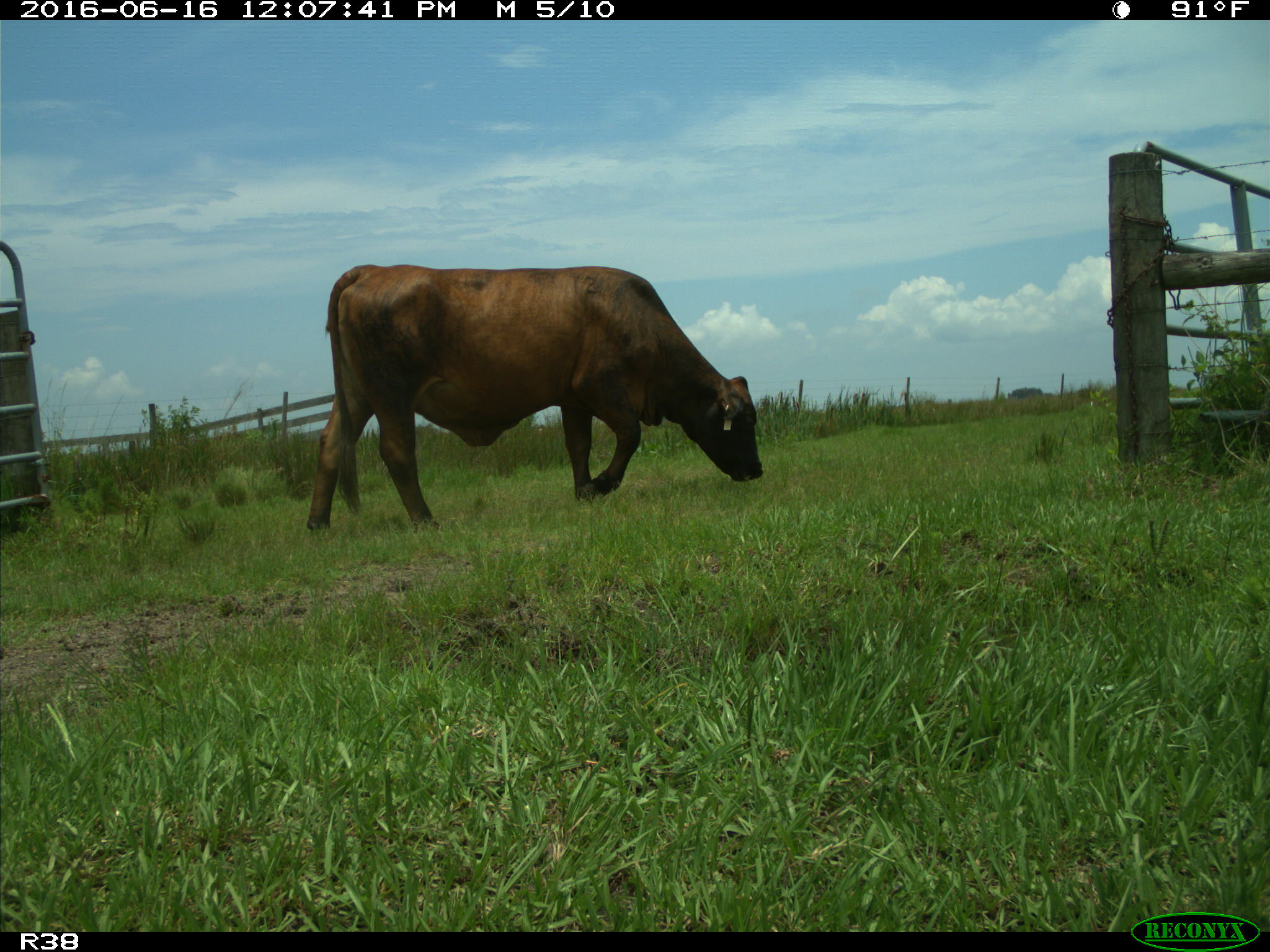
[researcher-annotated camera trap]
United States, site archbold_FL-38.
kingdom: Animalia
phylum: Chordata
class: Mammalia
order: Artiodactyla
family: Bovidae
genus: Bos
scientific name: Bos taurus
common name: domestic cow